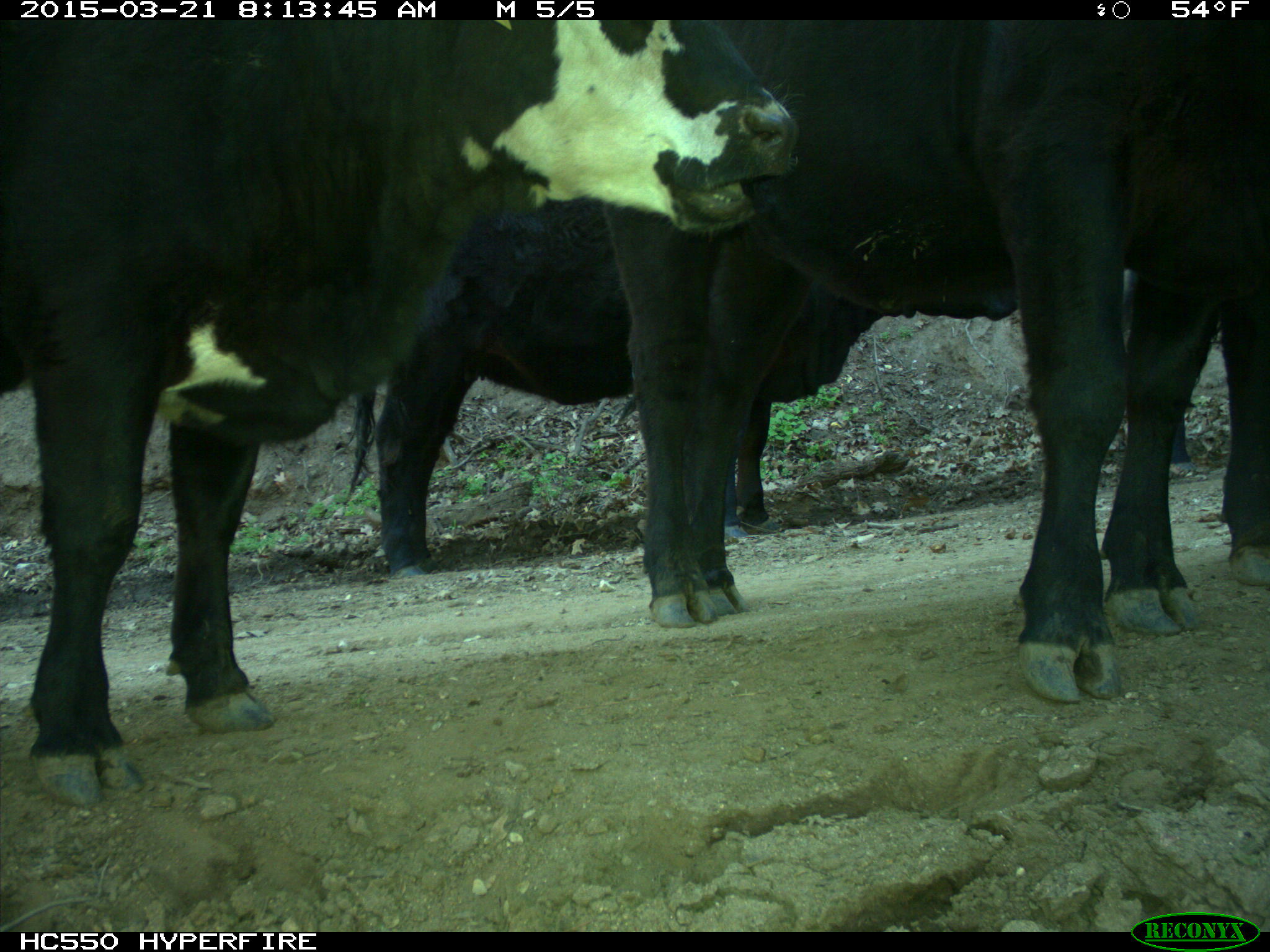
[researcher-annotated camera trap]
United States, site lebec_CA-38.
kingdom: Animalia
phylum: Chordata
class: Mammalia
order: Artiodactyla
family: Bovidae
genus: Bos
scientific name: Bos taurus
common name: domestic cow